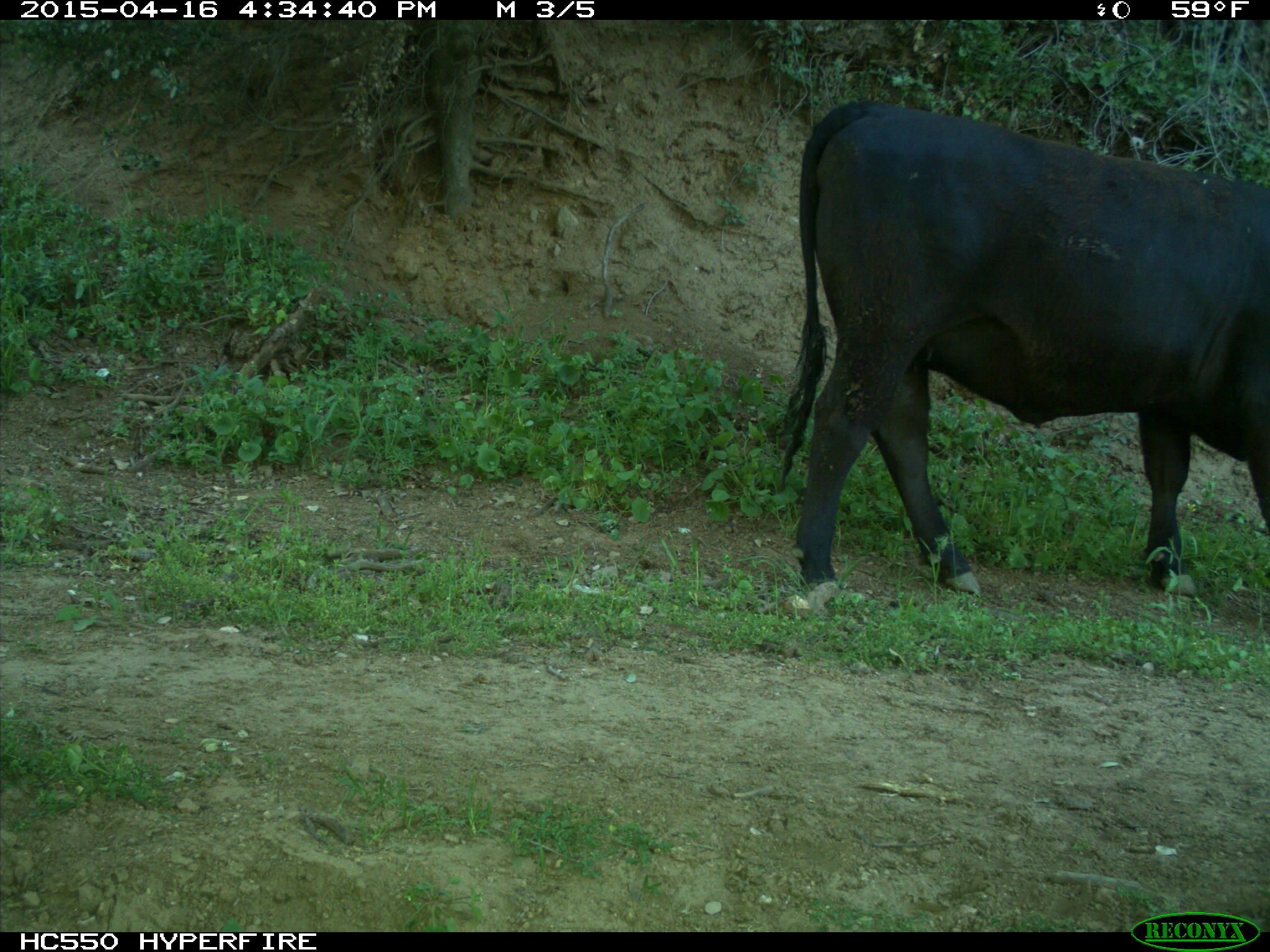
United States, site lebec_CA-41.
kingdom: Animalia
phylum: Chordata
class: Mammalia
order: Artiodactyla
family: Bovidae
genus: Bos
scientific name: Bos taurus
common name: domestic cow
Bos taurus (domestic cow).